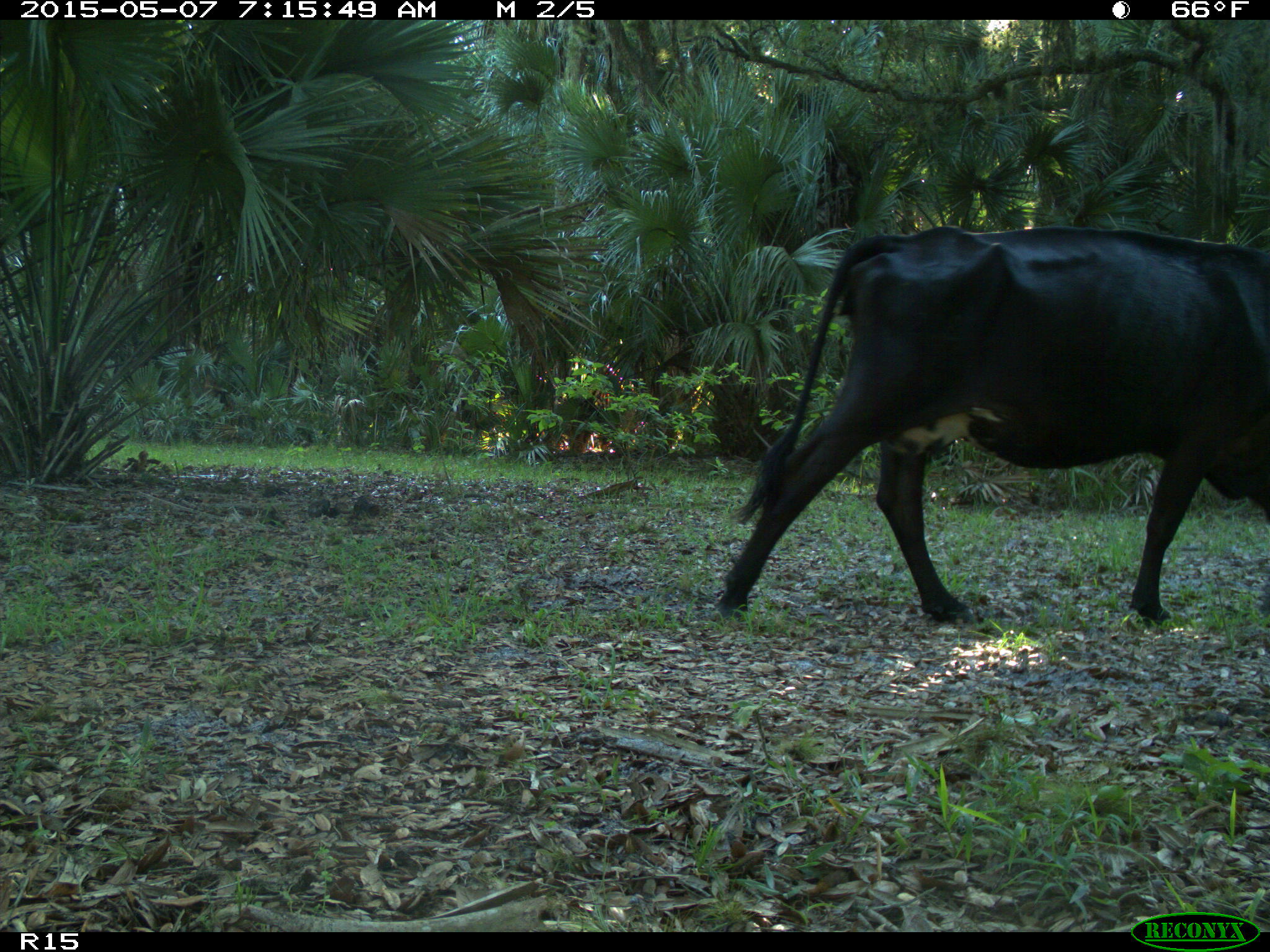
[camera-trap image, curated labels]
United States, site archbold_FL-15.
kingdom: Animalia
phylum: Chordata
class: Mammalia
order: Artiodactyla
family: Bovidae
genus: Bos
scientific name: Bos taurus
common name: domestic cow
Bos taurus (domestic cow).